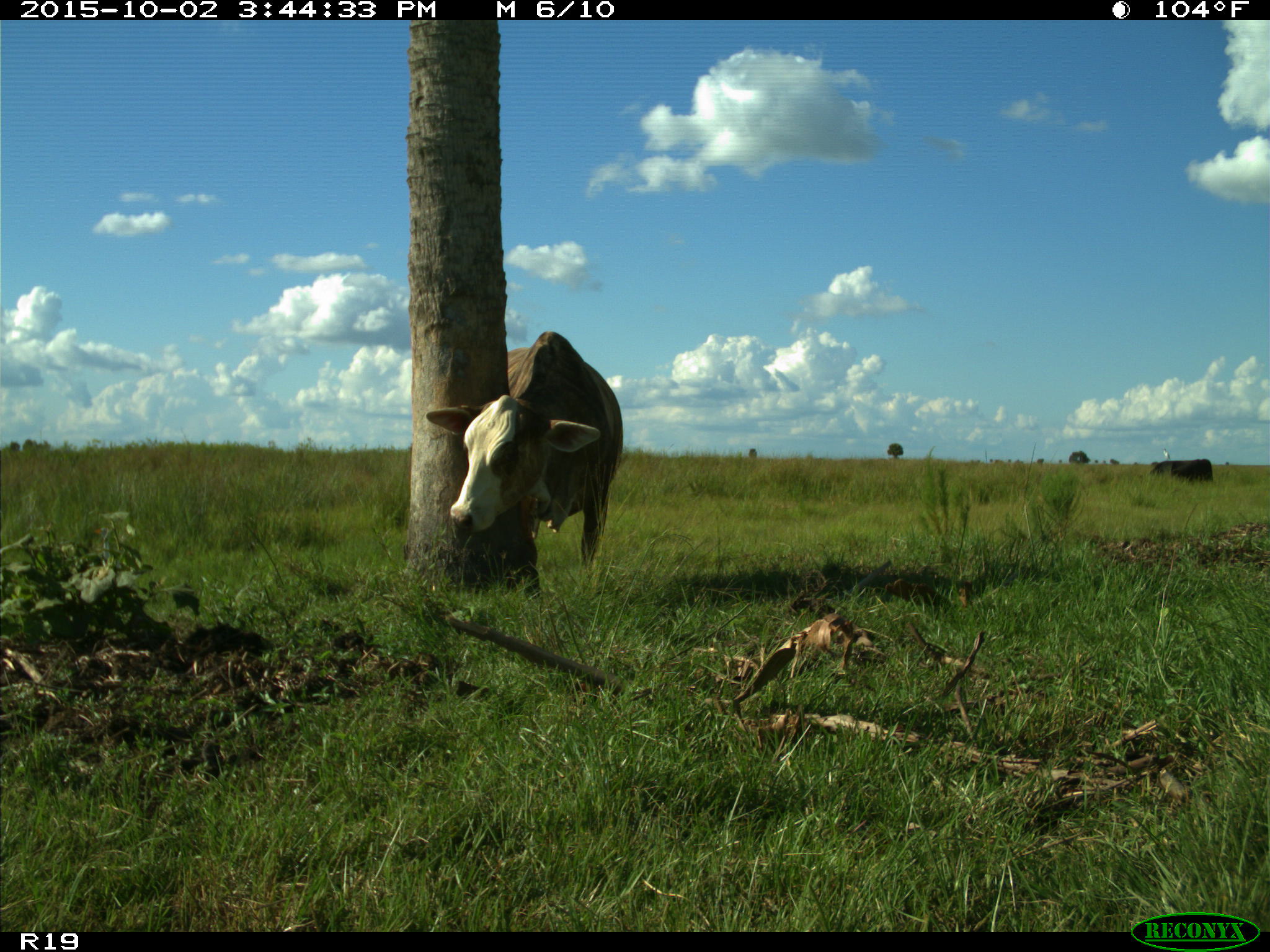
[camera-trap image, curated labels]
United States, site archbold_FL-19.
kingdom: Animalia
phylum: Chordata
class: Mammalia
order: Artiodactyla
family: Bovidae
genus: Bos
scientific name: Bos taurus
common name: domestic cow